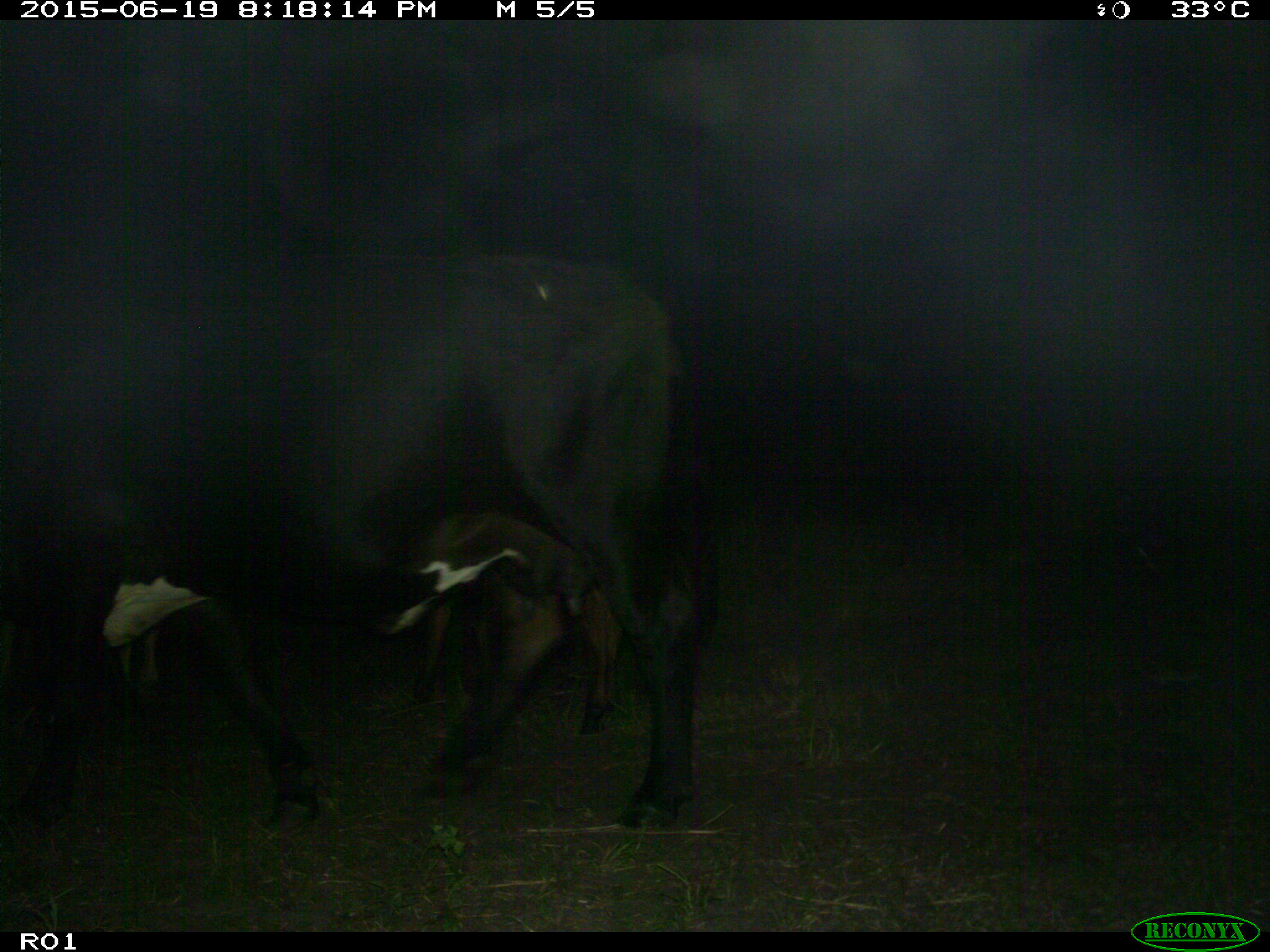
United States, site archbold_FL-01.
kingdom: Animalia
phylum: Chordata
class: Mammalia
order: Artiodactyla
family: Bovidae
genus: Bos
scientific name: Bos taurus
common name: domestic cow